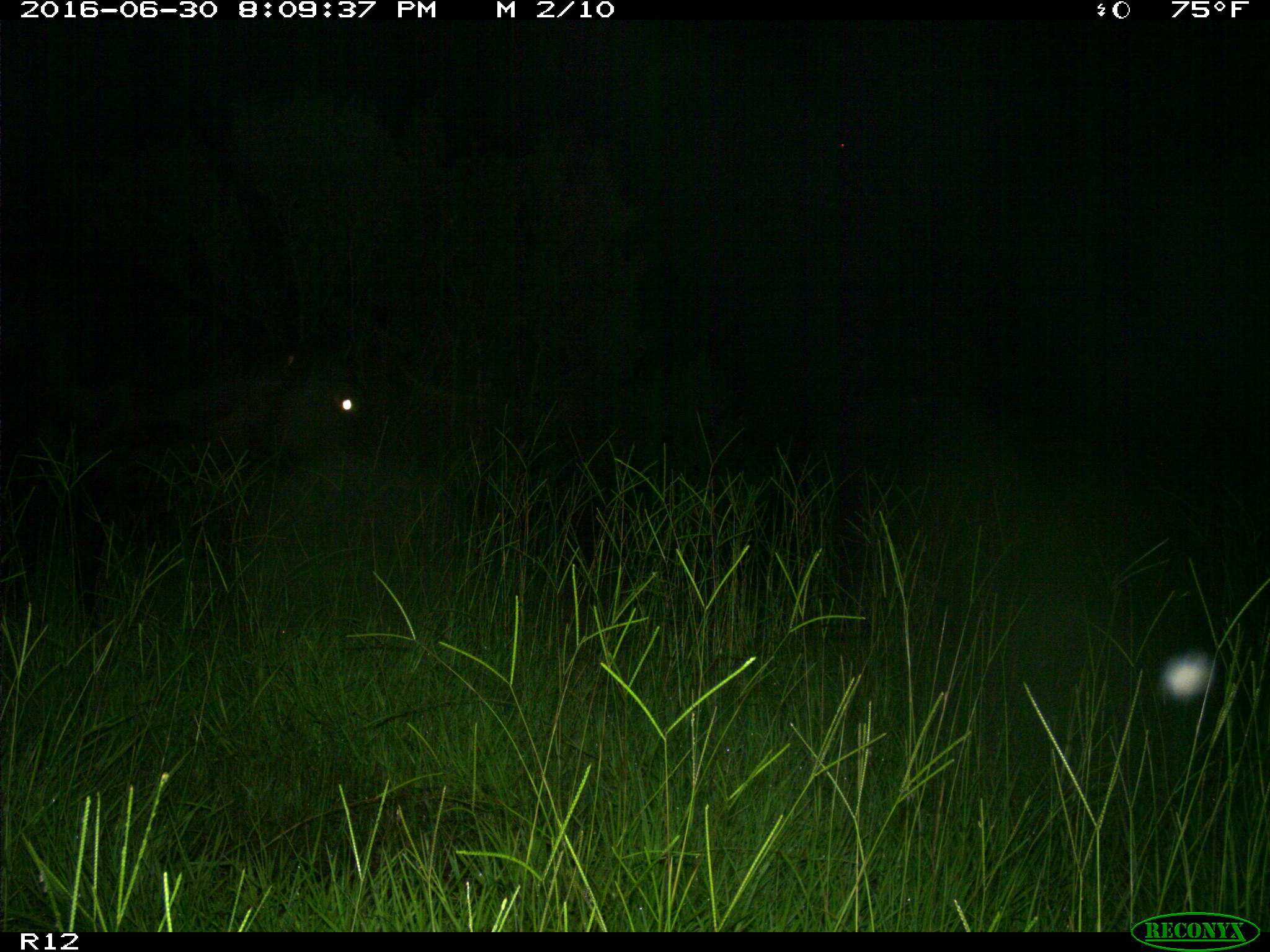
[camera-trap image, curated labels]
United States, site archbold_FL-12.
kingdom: Animalia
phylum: Chordata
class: Mammalia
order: Artiodactyla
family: Bovidae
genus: Bos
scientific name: Bos taurus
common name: domestic cow